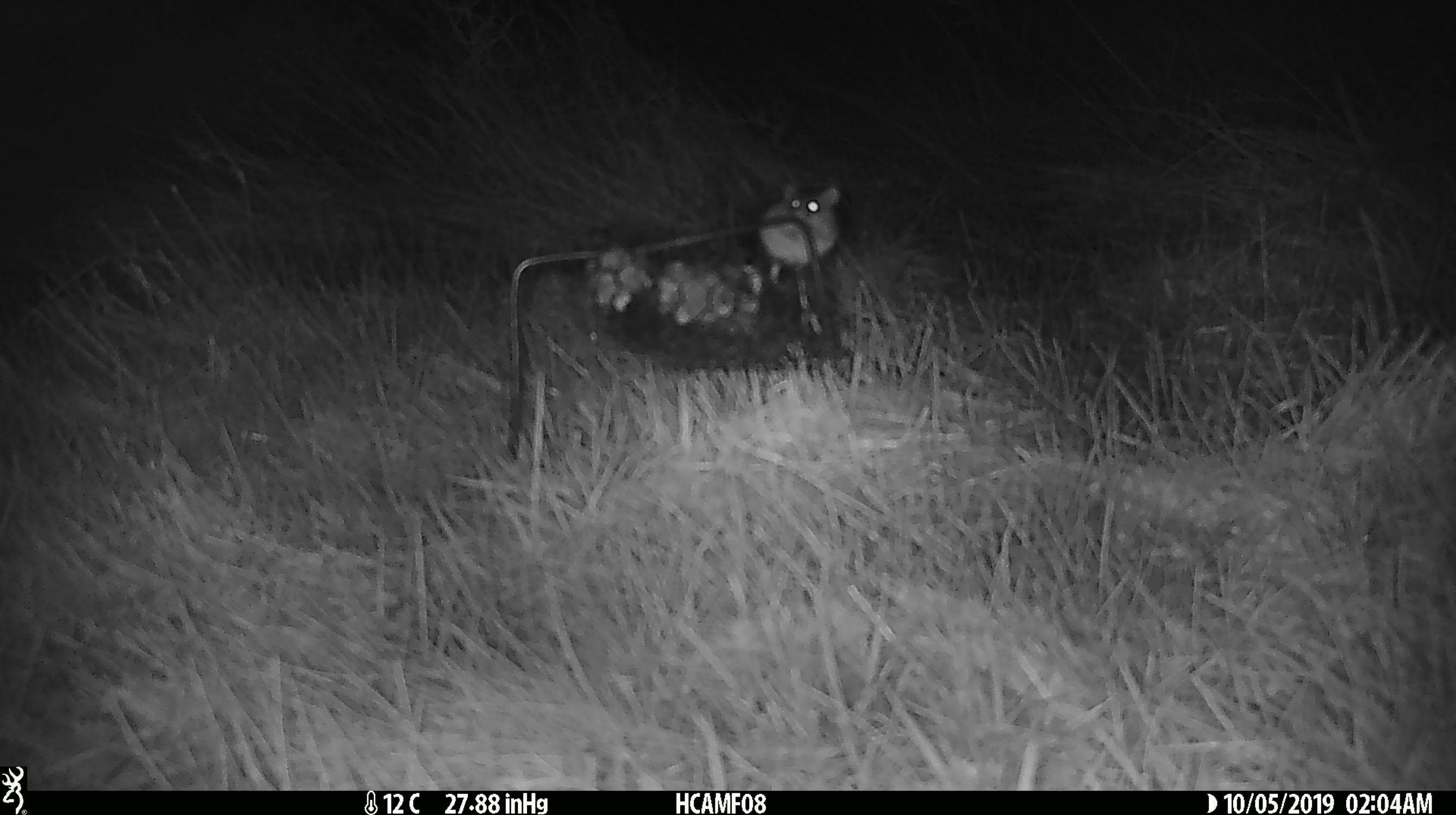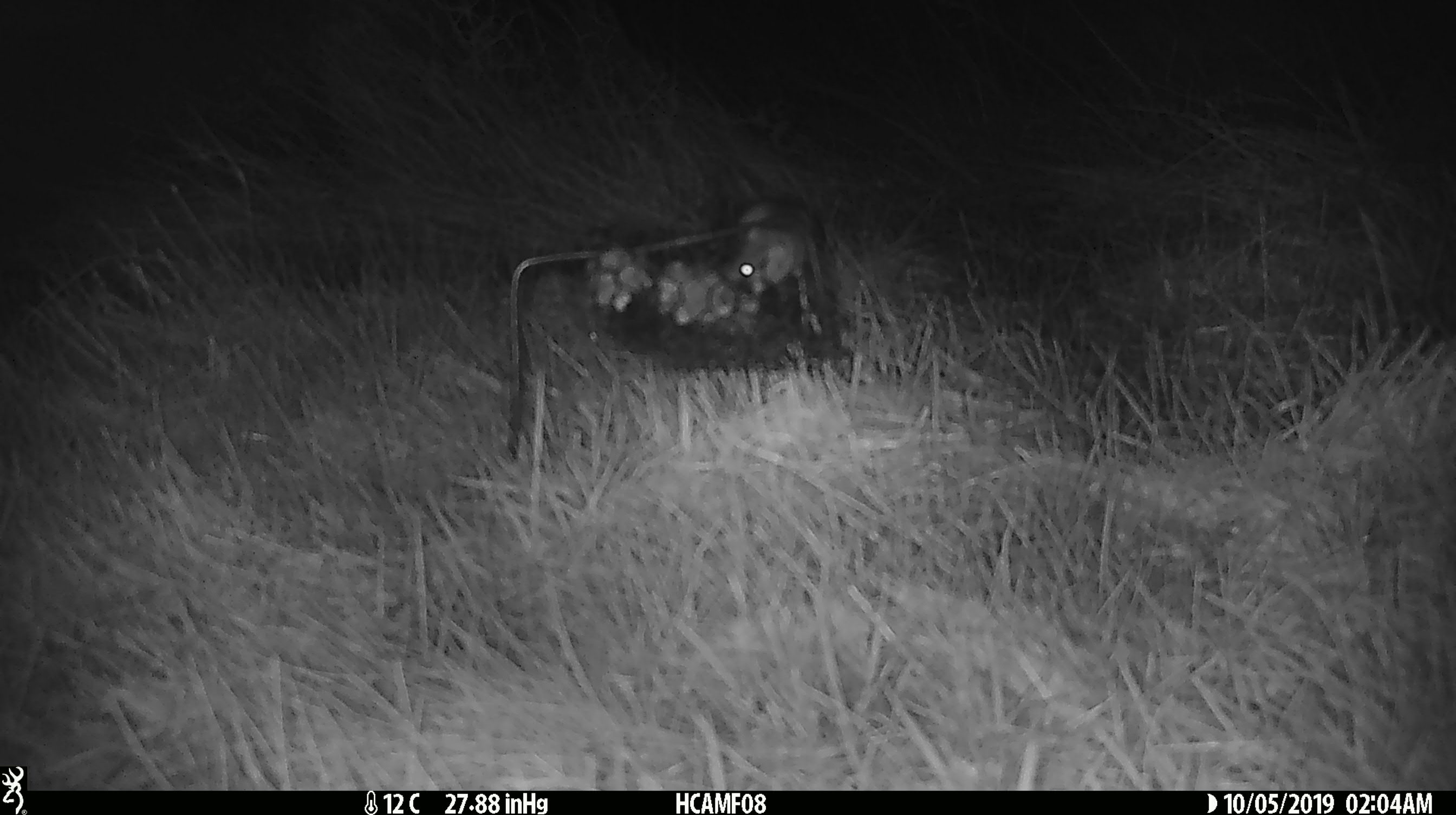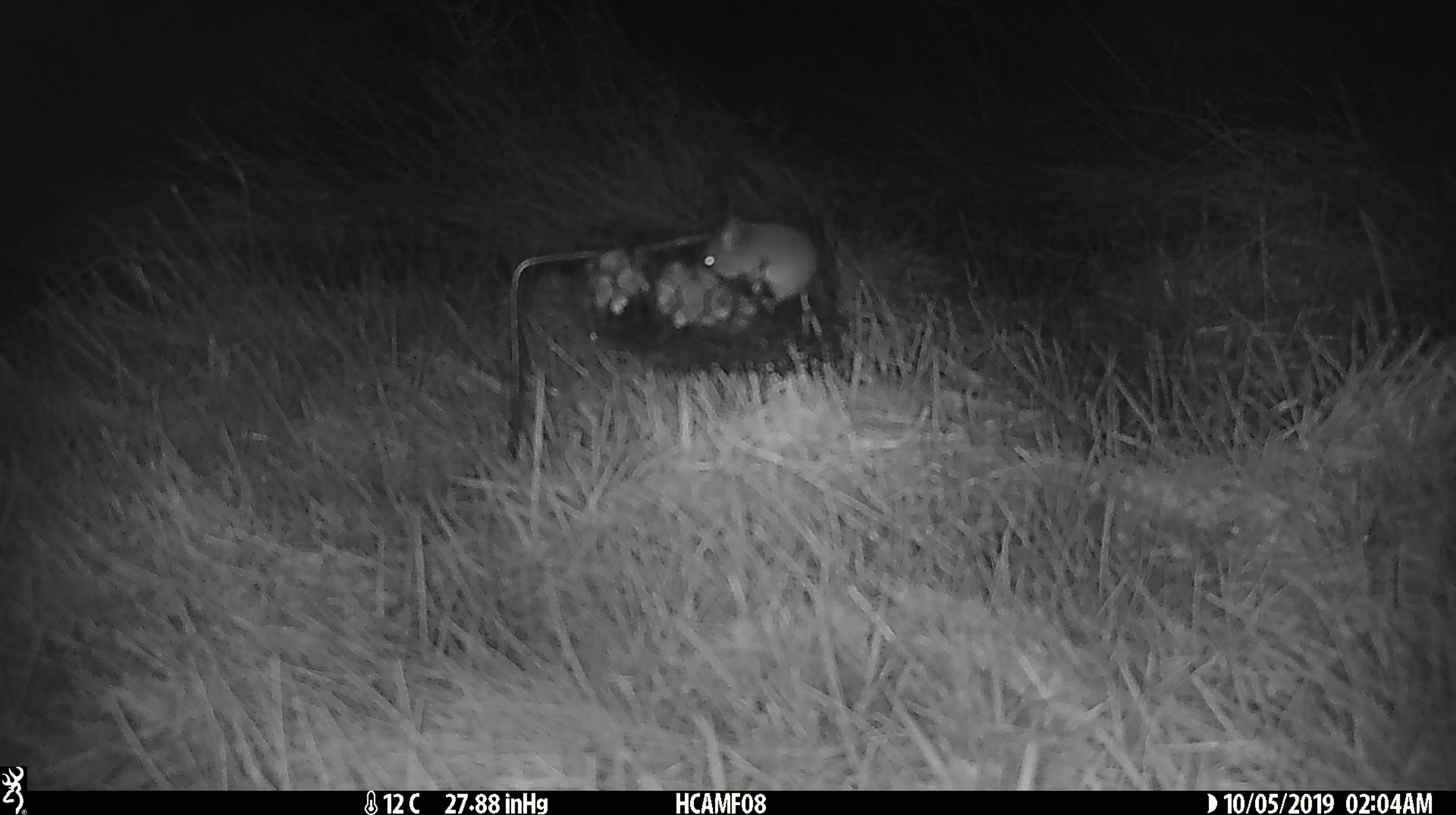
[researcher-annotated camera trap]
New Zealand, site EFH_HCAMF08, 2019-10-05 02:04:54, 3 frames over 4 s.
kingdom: Animalia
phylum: Chordata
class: Mammalia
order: Rodentia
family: Muridae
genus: Mus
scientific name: Mus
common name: mouse